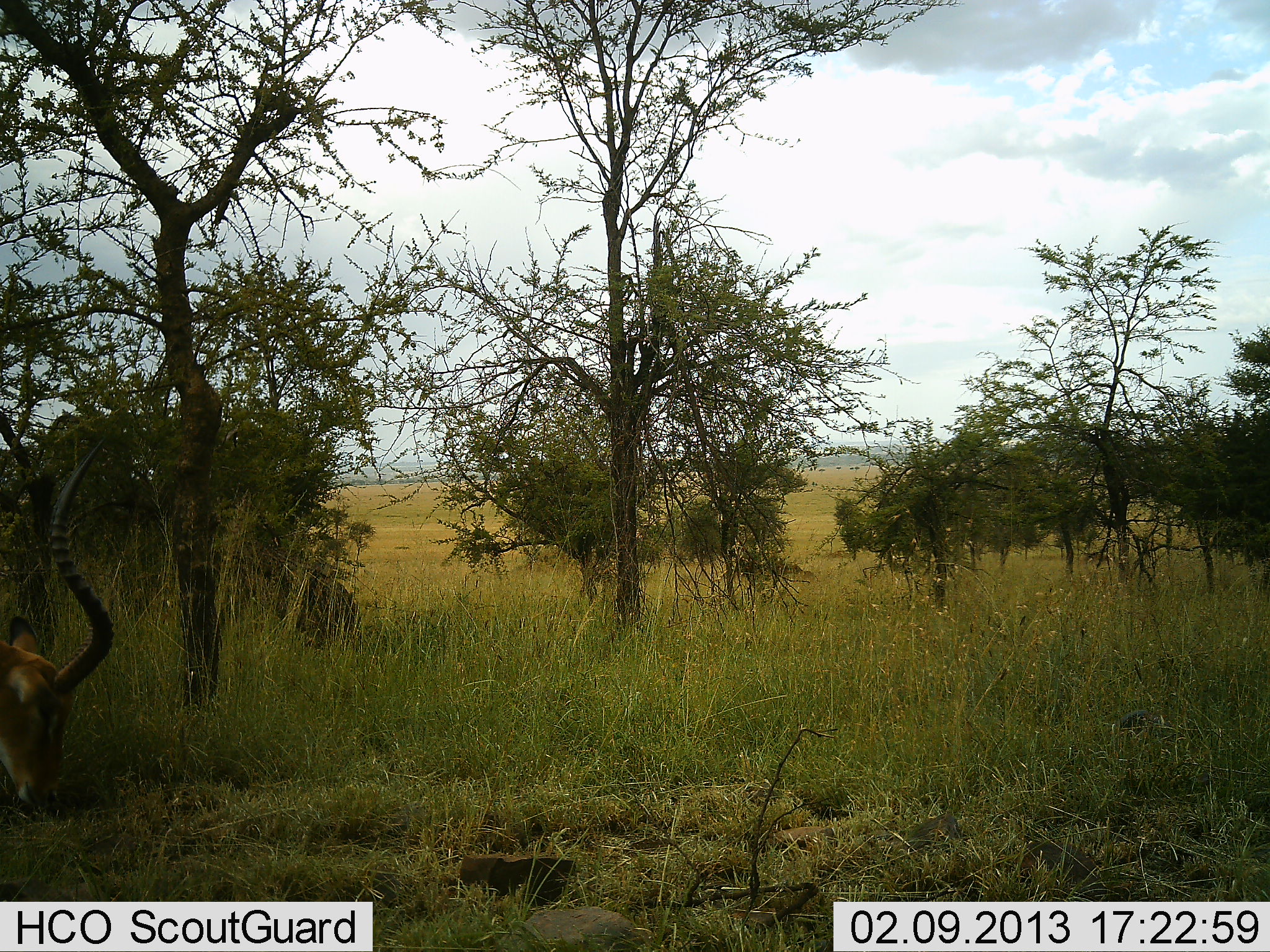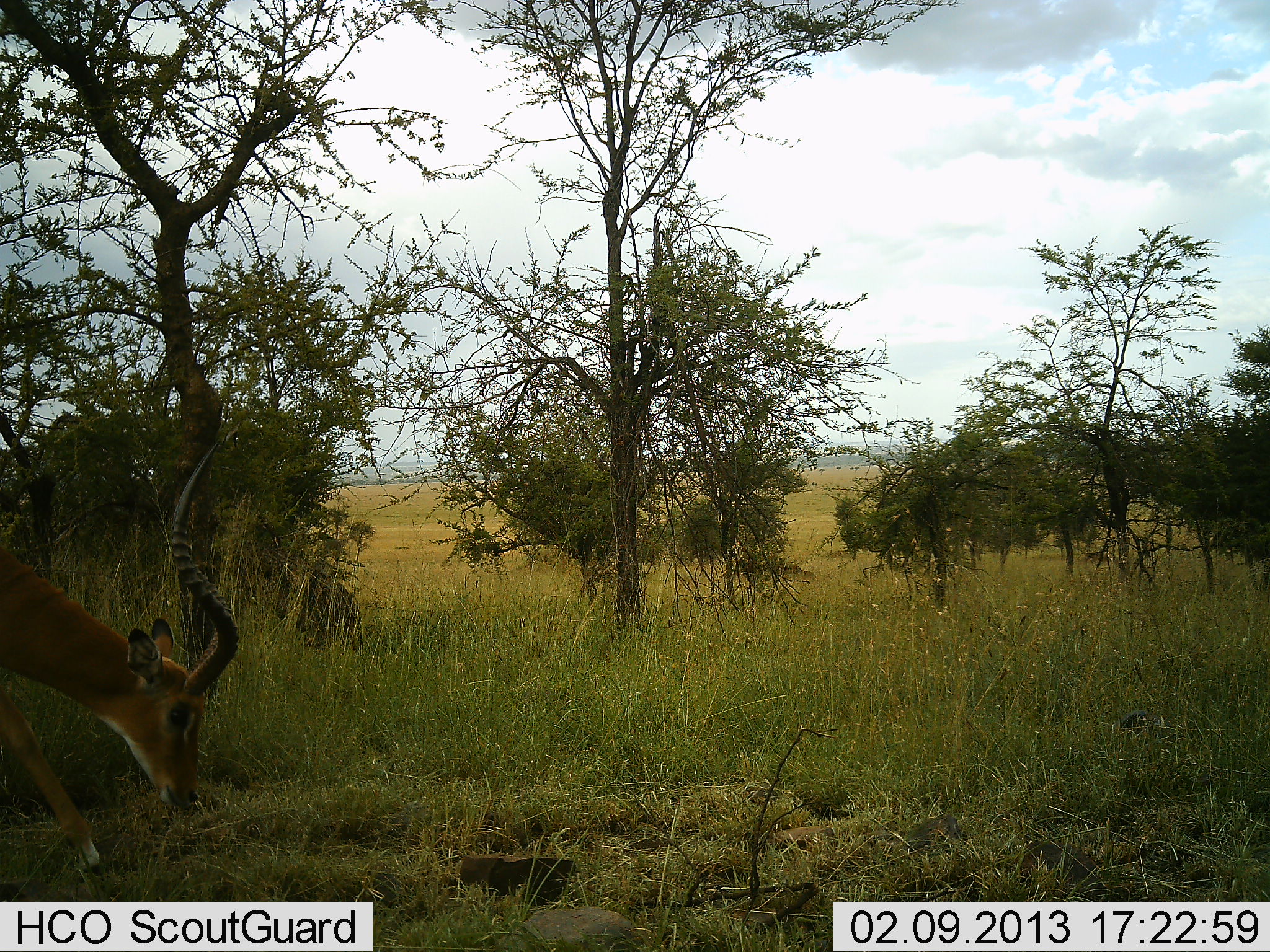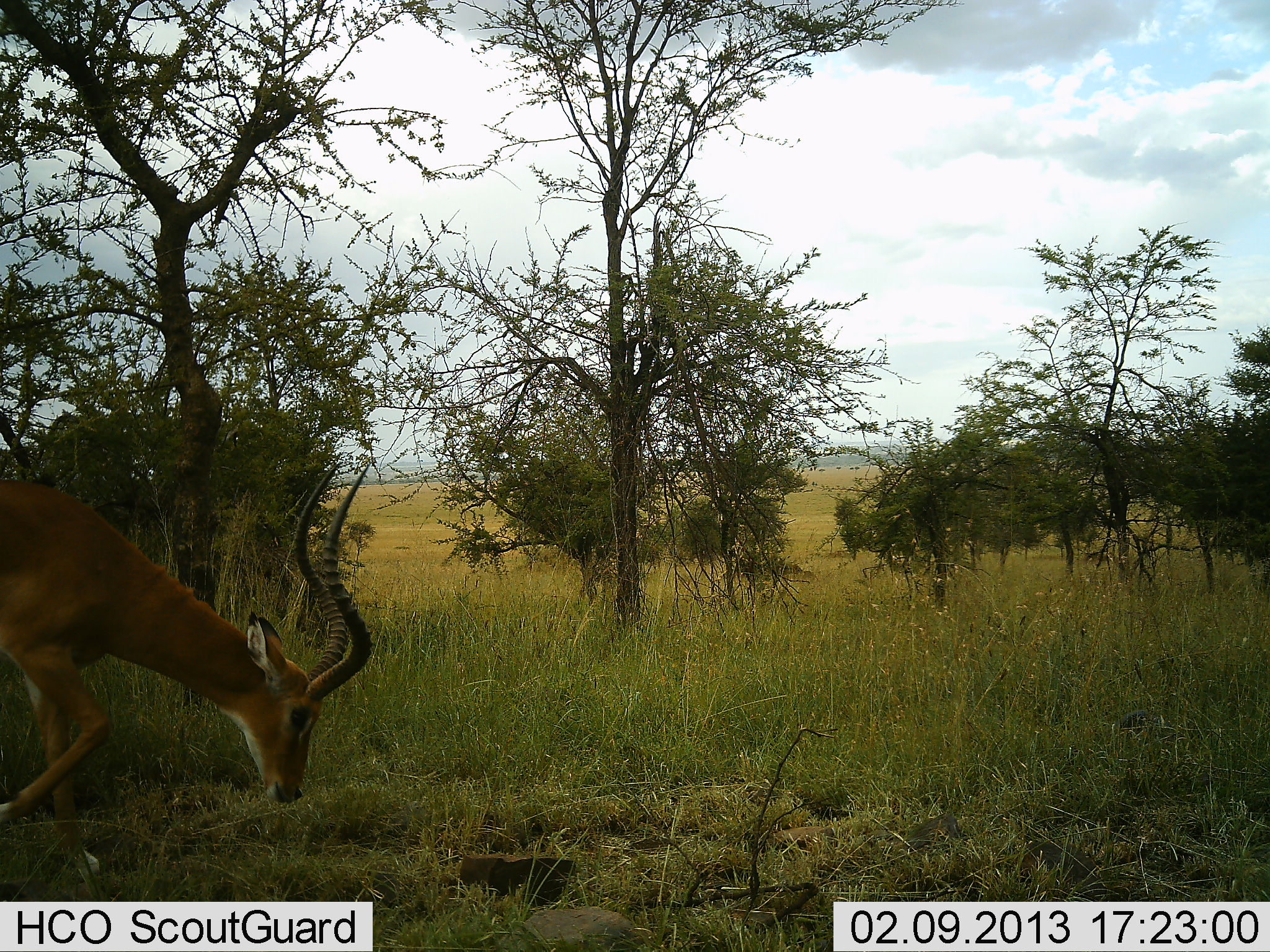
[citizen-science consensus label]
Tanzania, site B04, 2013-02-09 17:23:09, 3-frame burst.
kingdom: Animalia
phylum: Chordata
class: Mammalia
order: Artiodactyla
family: Bovidae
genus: Aepyceros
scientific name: Aepyceros melampus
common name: impala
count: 1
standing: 12%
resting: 0%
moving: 69%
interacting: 0%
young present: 0%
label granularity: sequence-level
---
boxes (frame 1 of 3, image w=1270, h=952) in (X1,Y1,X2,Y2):
animal: (0,447,117,813)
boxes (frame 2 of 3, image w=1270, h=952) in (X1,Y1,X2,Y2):
animal: (0,437,249,873)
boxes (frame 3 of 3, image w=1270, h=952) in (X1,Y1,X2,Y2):
animal: (0,457,377,903)